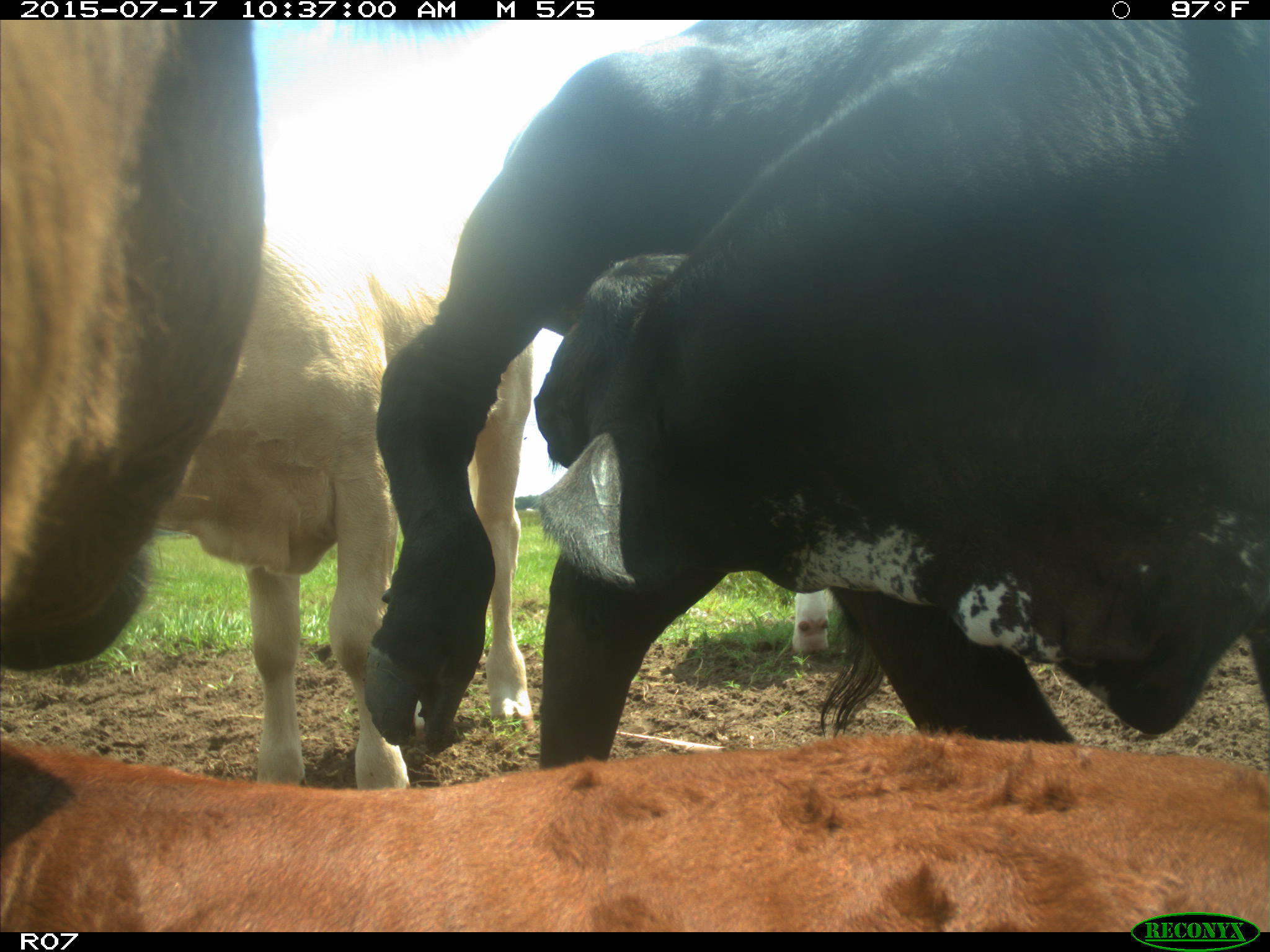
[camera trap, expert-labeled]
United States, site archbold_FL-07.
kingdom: Animalia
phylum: Chordata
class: Mammalia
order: Artiodactyla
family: Bovidae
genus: Bos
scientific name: Bos taurus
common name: domestic cow